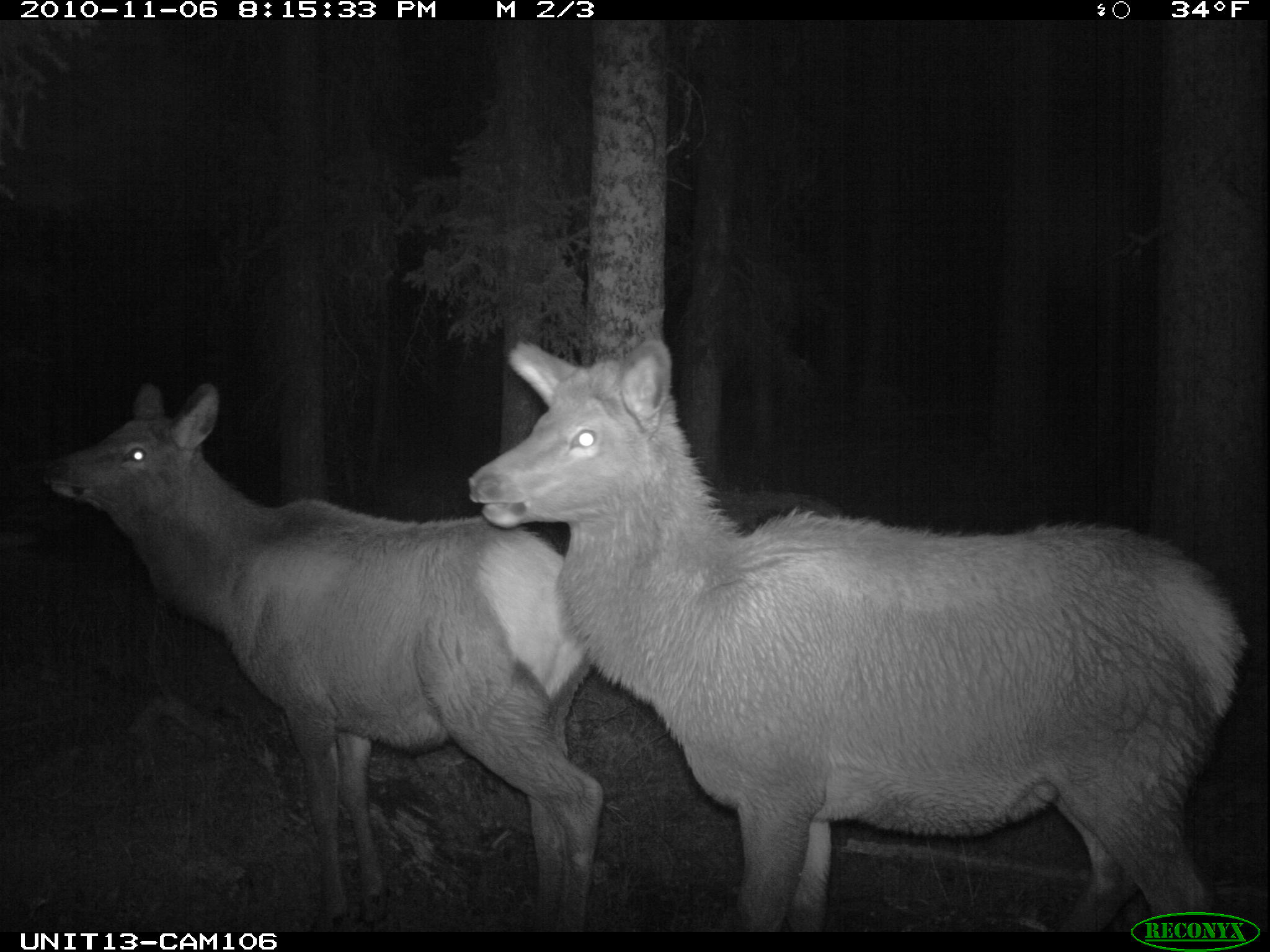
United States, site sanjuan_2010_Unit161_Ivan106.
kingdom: Animalia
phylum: Chordata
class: Mammalia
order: Artiodactyla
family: Cervidae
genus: Cervus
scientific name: Cervus elaphus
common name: red deer